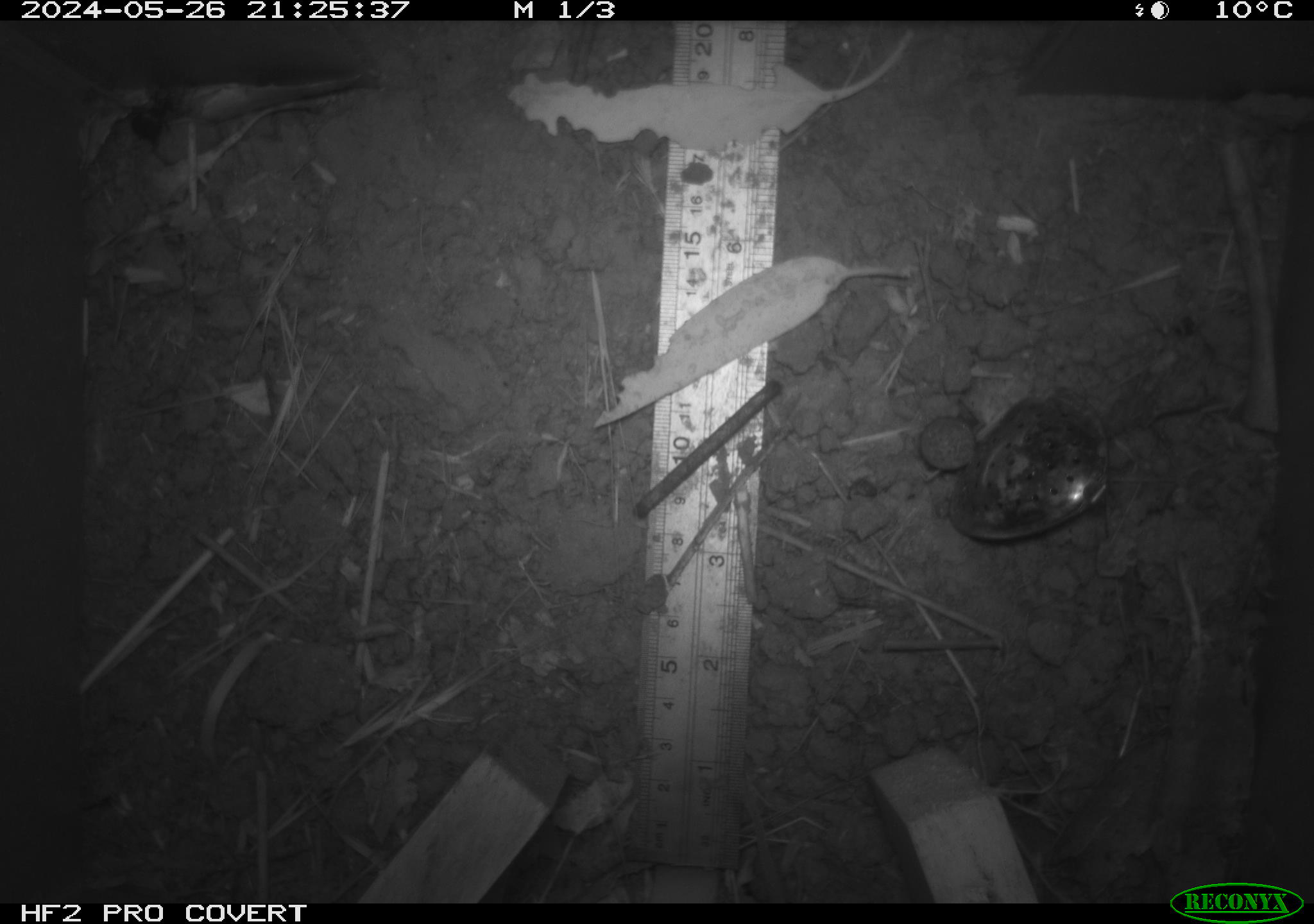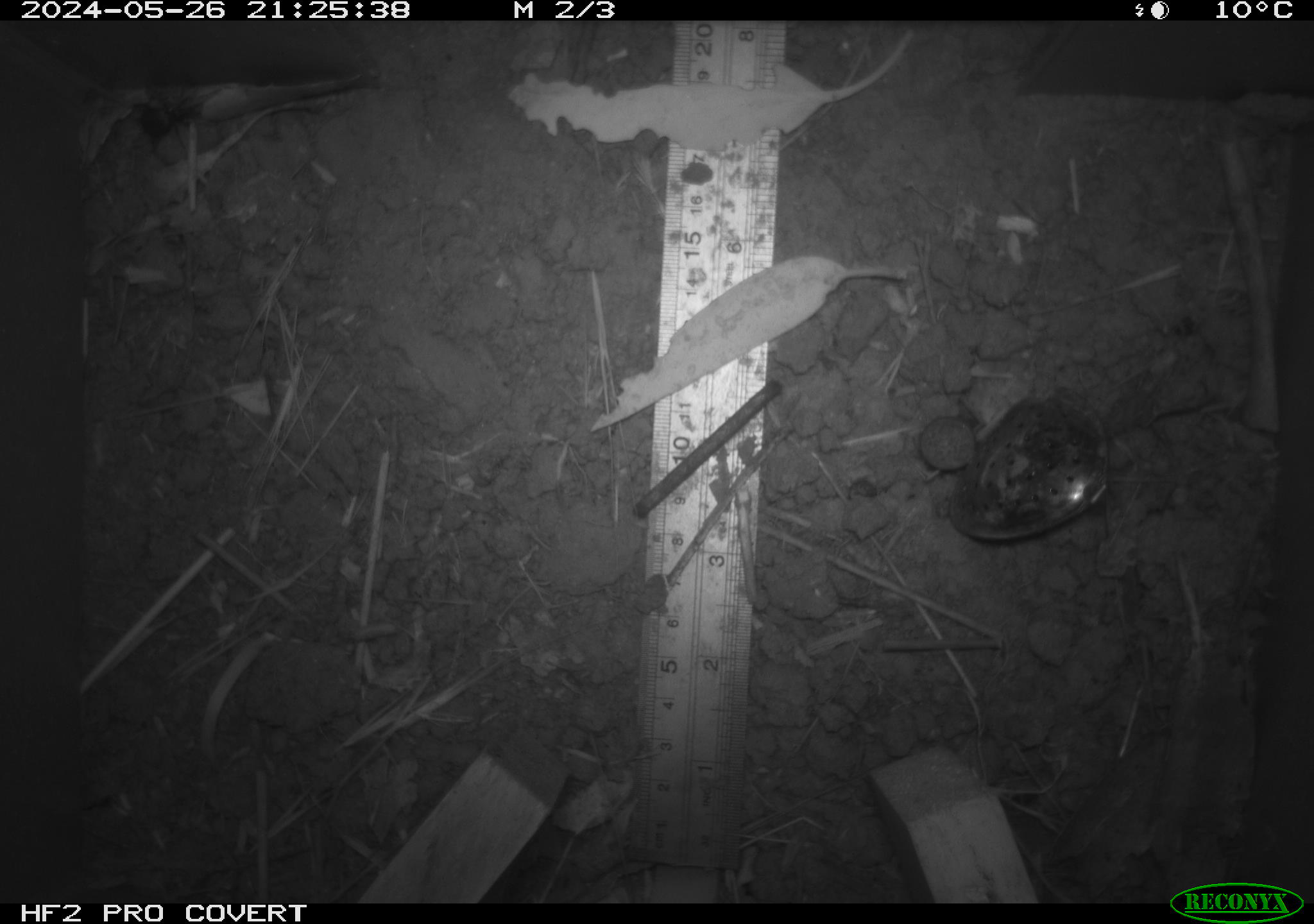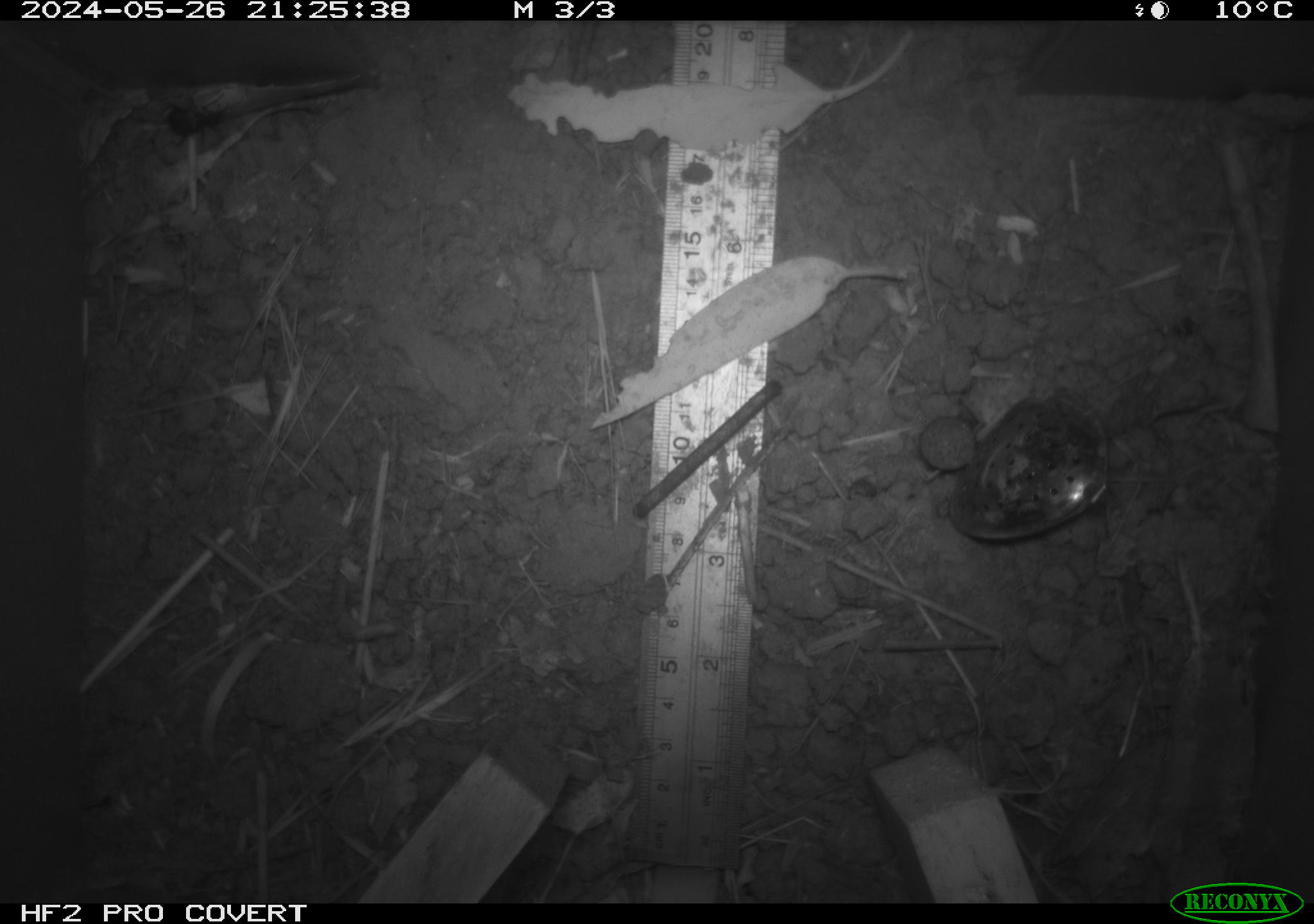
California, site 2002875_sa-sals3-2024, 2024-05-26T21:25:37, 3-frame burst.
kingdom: Animalia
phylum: Arthropoda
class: Insecta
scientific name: Insecta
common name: insect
Insect (Insecta).